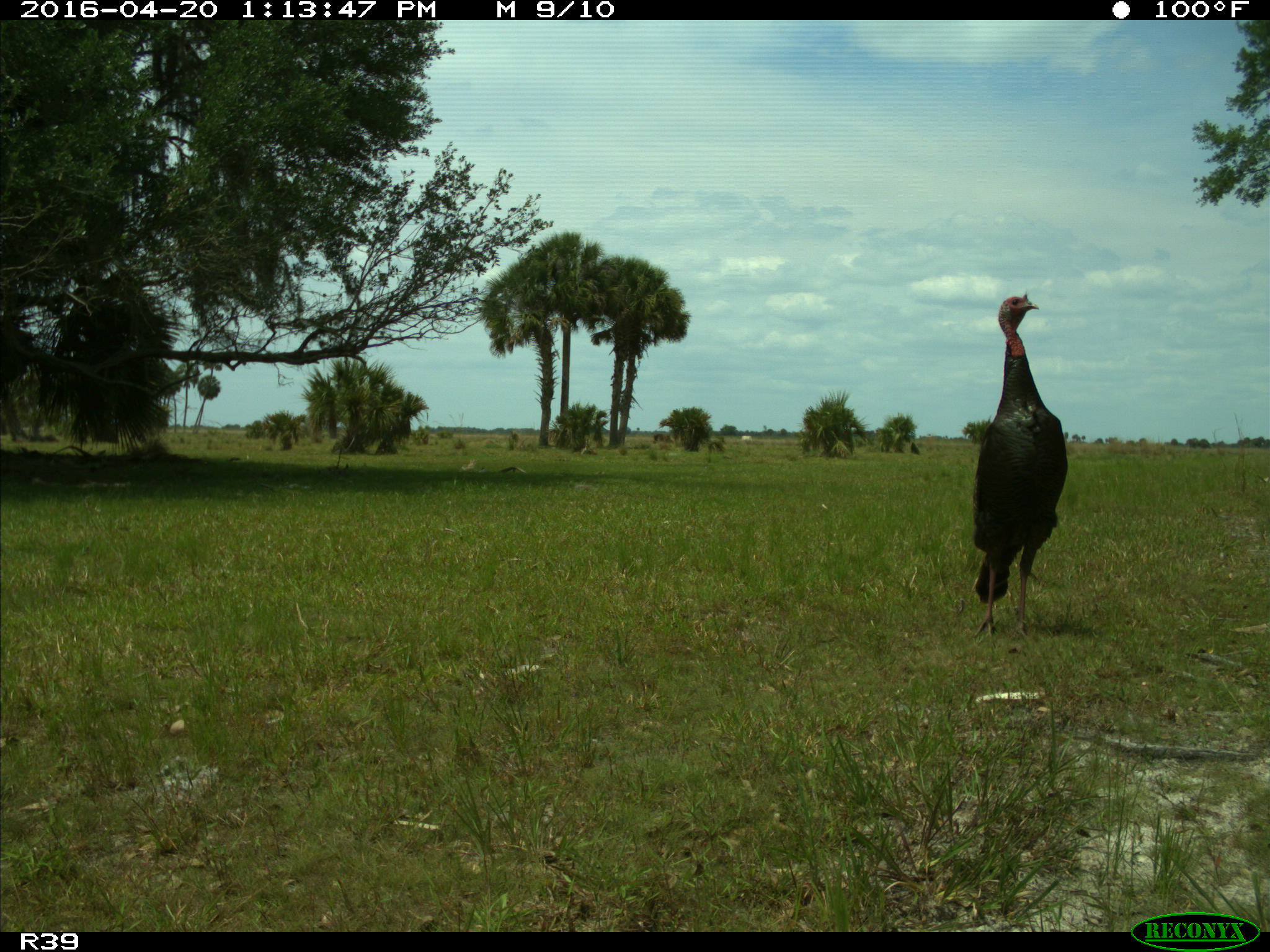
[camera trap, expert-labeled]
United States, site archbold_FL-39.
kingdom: Animalia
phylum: Chordata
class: Aves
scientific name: Aves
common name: birds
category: unidentified bird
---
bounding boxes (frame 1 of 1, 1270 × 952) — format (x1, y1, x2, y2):
animal: (970, 287, 1067, 638)